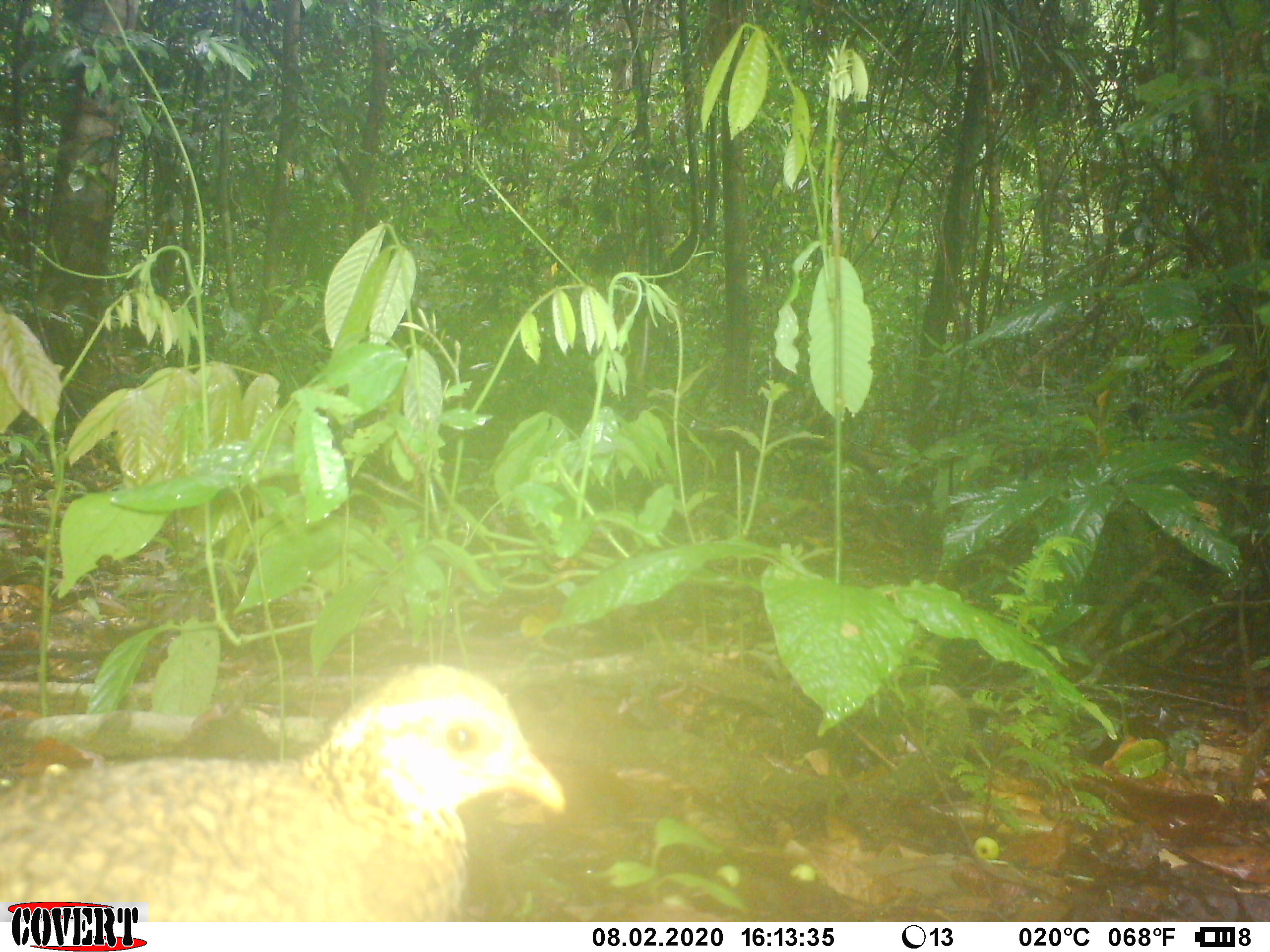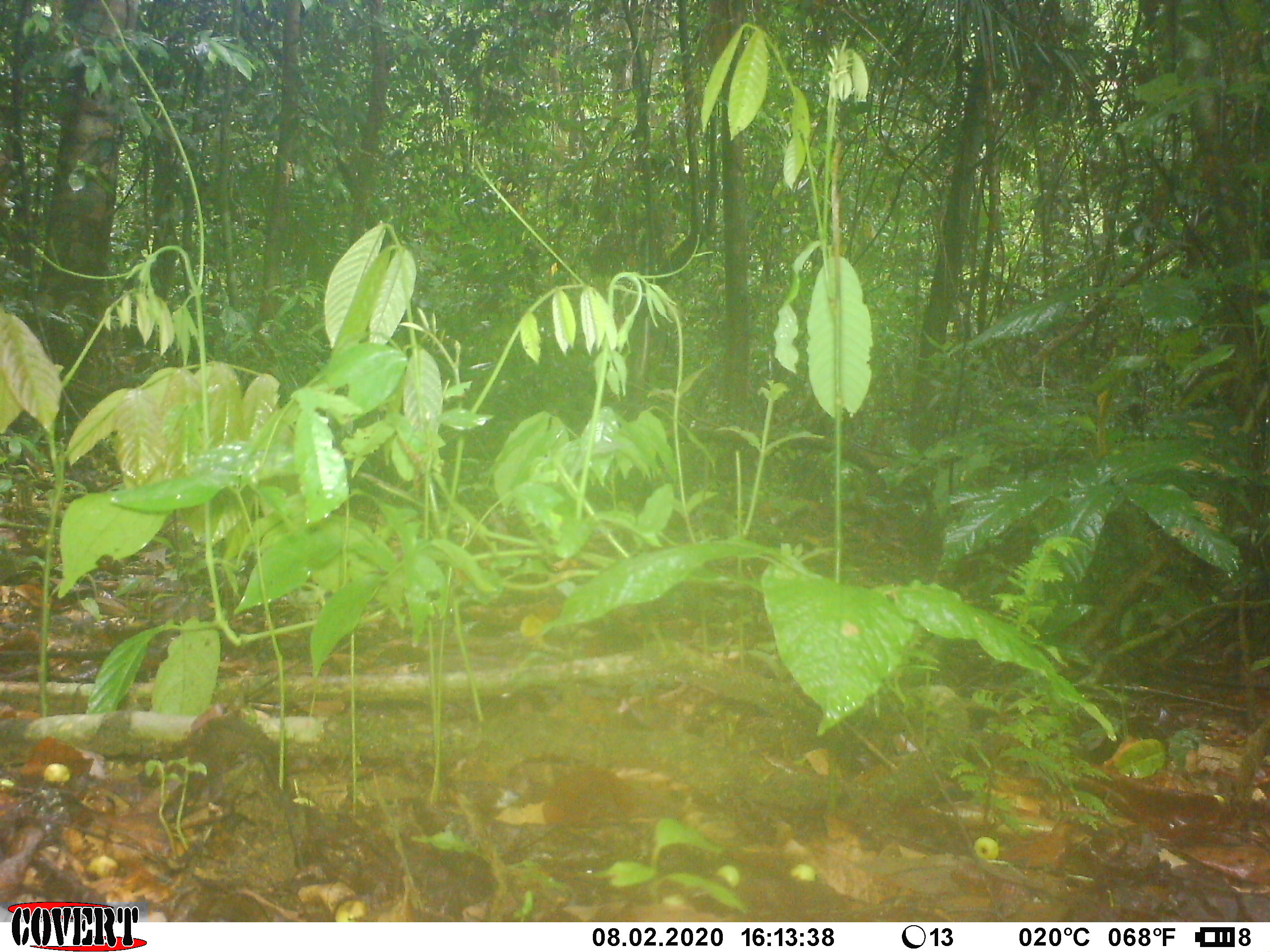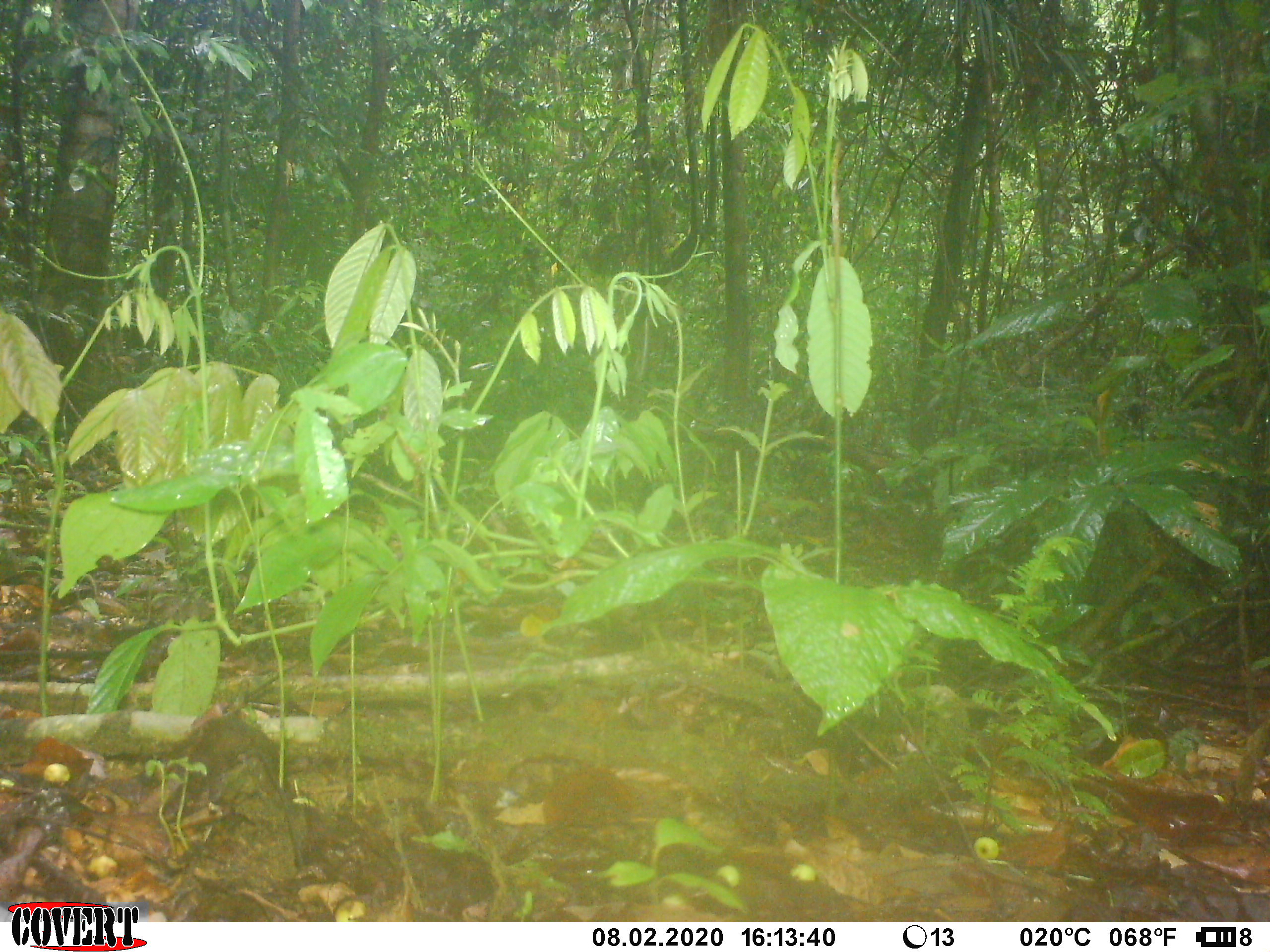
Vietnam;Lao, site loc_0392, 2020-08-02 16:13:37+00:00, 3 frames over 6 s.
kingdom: Animalia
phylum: Chordata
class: Aves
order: Galliformes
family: Phasianidae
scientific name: Phasianidae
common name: partridge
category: unidentified partridge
Unidentified partridge (partridge) (Phasianidae). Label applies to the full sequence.